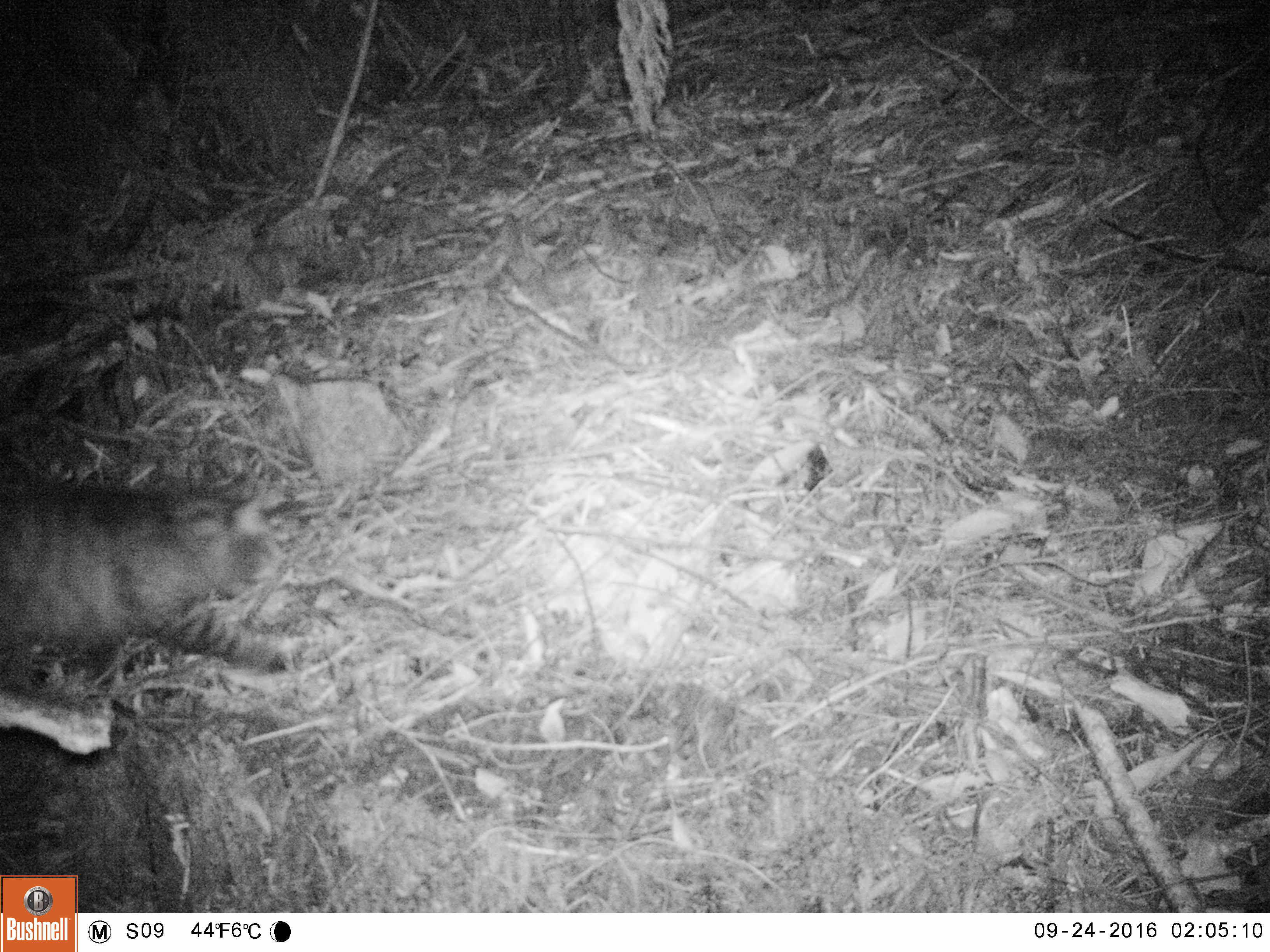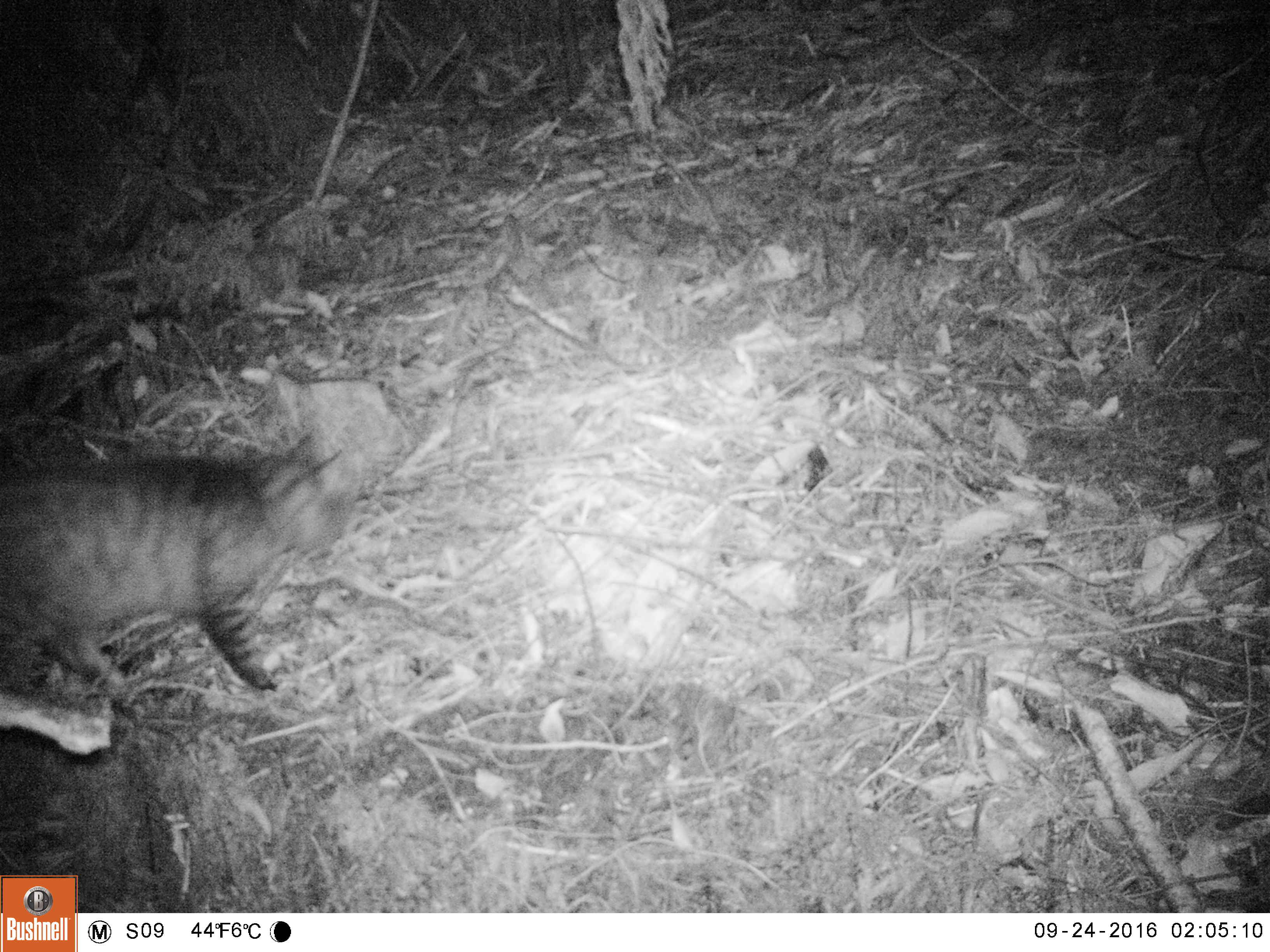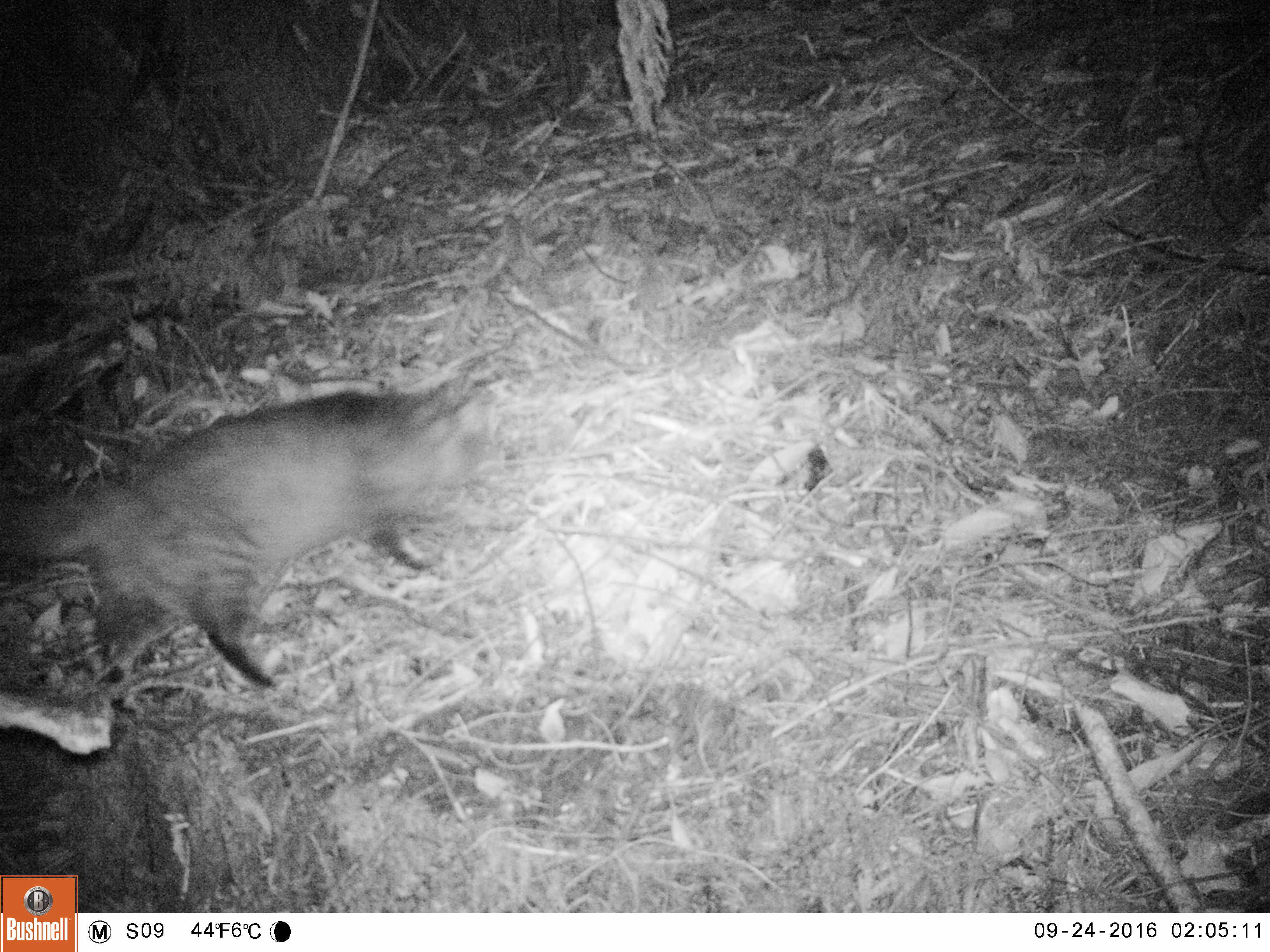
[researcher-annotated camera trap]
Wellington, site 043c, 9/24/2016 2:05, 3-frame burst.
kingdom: Animalia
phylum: Chordata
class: Mammalia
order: Carnivora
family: Felidae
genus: Felis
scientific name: Felis catus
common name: cat